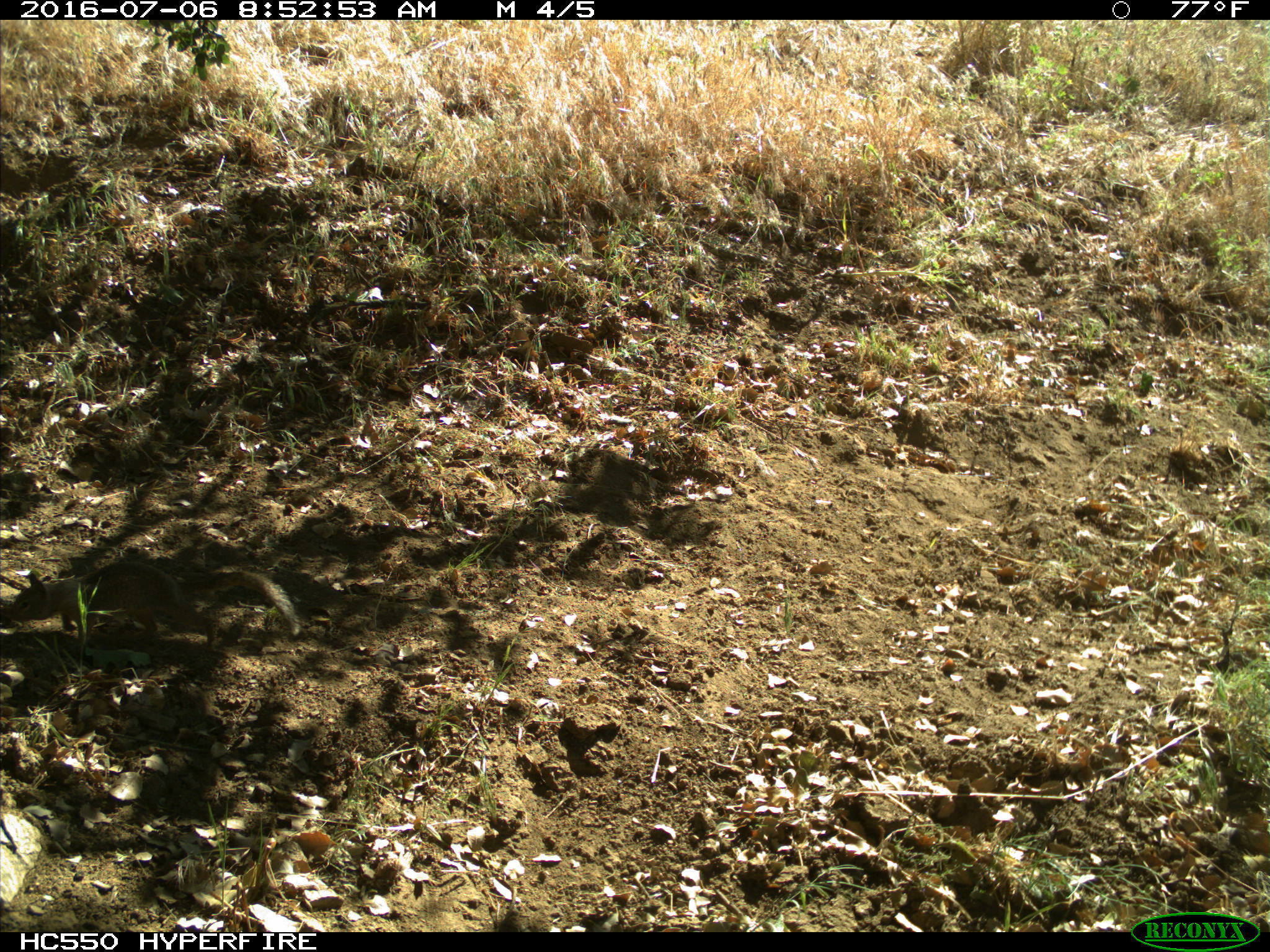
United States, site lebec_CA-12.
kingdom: Animalia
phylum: Chordata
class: Mammalia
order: Rodentia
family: Sciuridae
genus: Otospermophilus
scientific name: Otospermophilus beecheyi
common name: california ground squirrel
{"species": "Otospermophilus beecheyi (california ground squirrel)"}